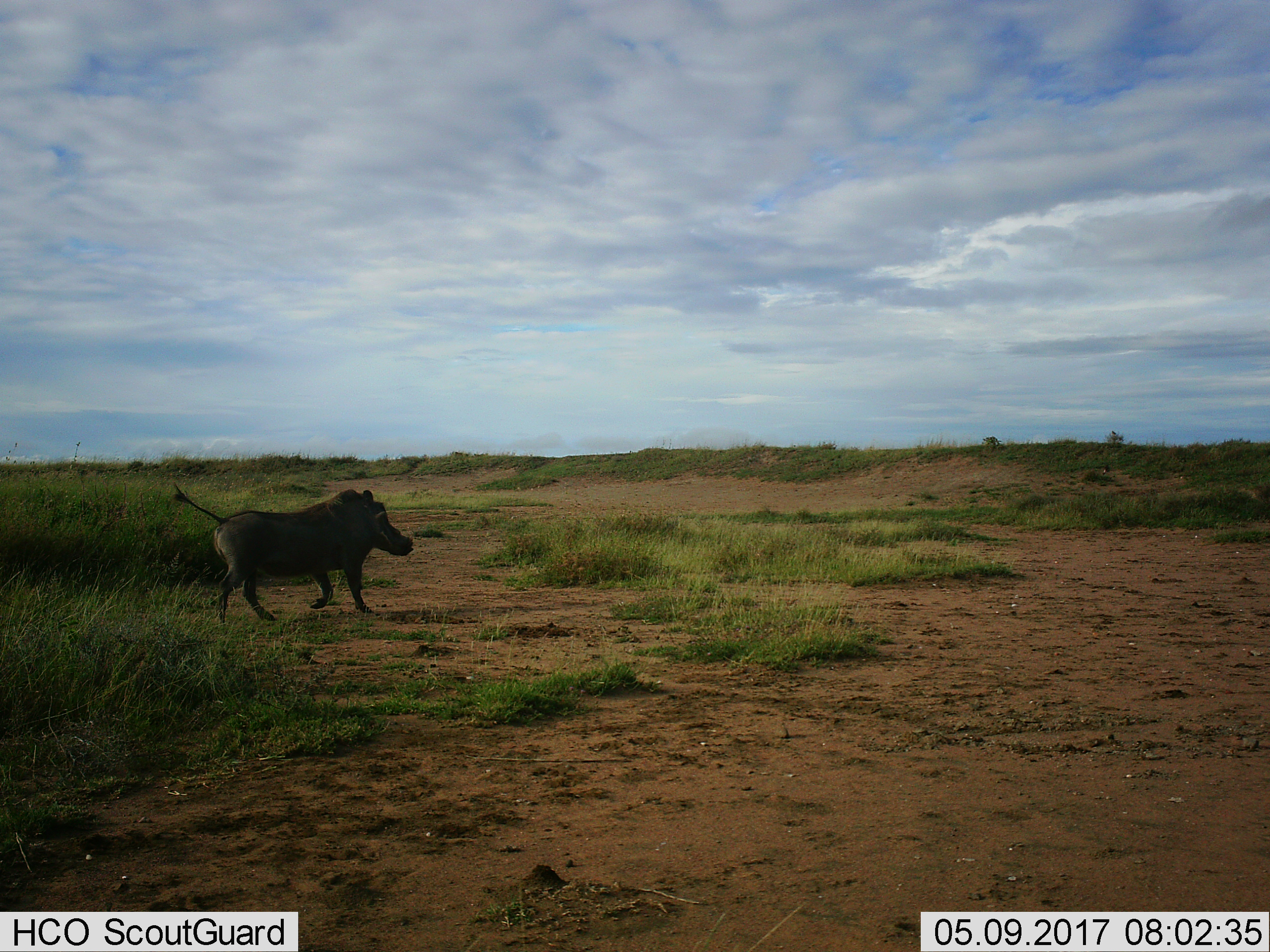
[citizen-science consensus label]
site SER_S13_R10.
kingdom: Animalia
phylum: Chordata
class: Mammalia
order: Artiodactyla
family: Suidae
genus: Phacochoerus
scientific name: Phacochoerus africanus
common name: warthog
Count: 1.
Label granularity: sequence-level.